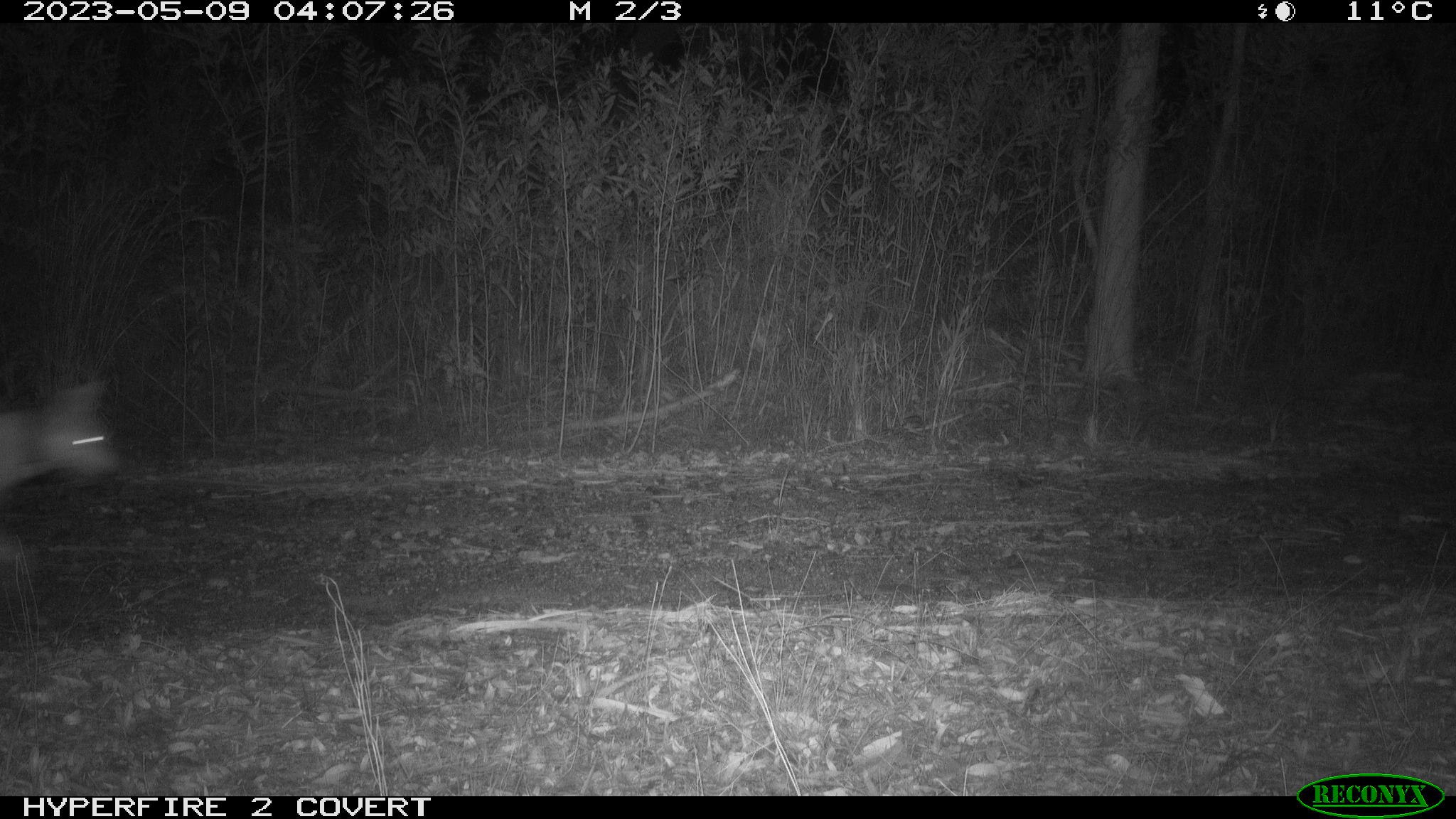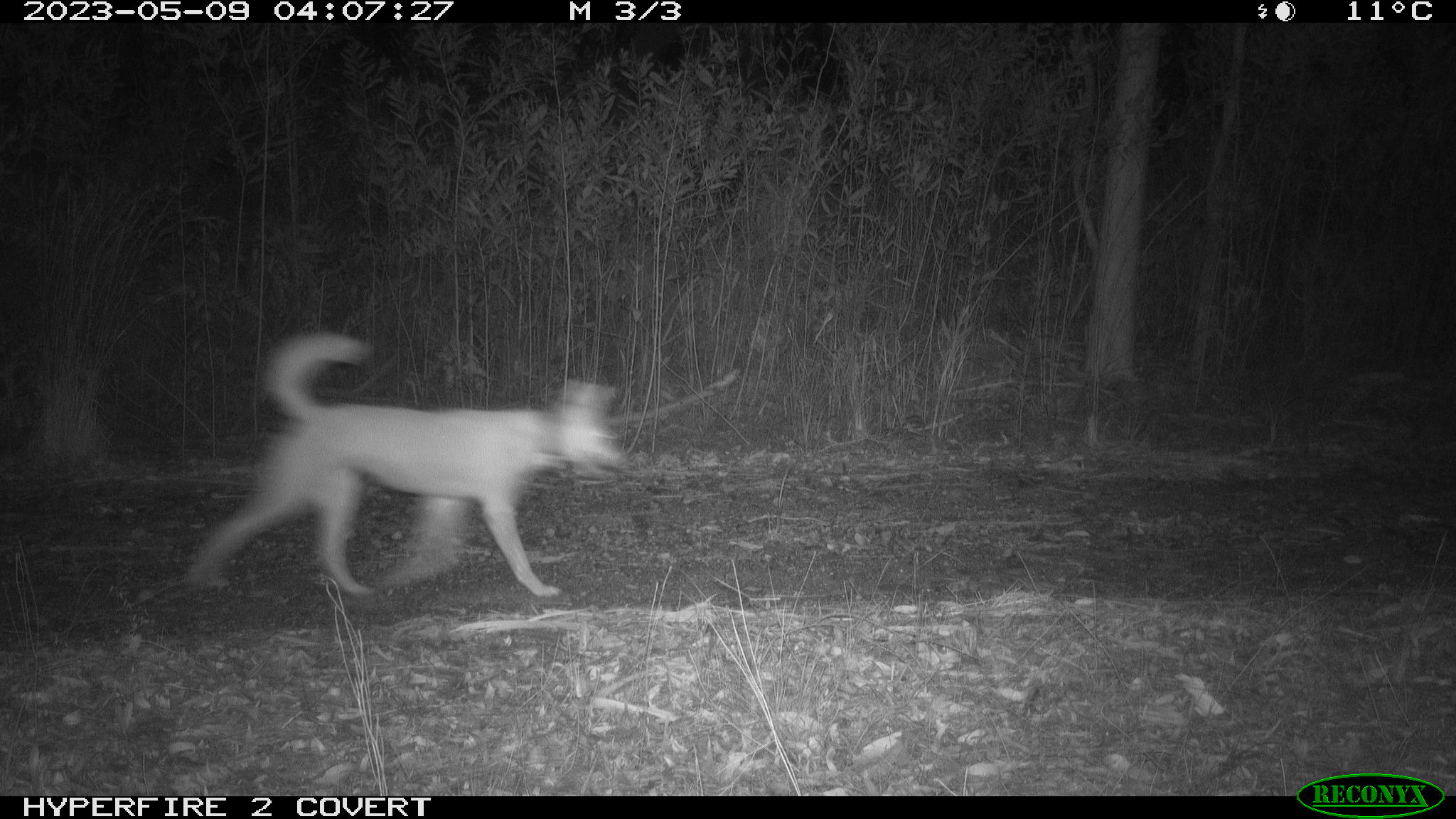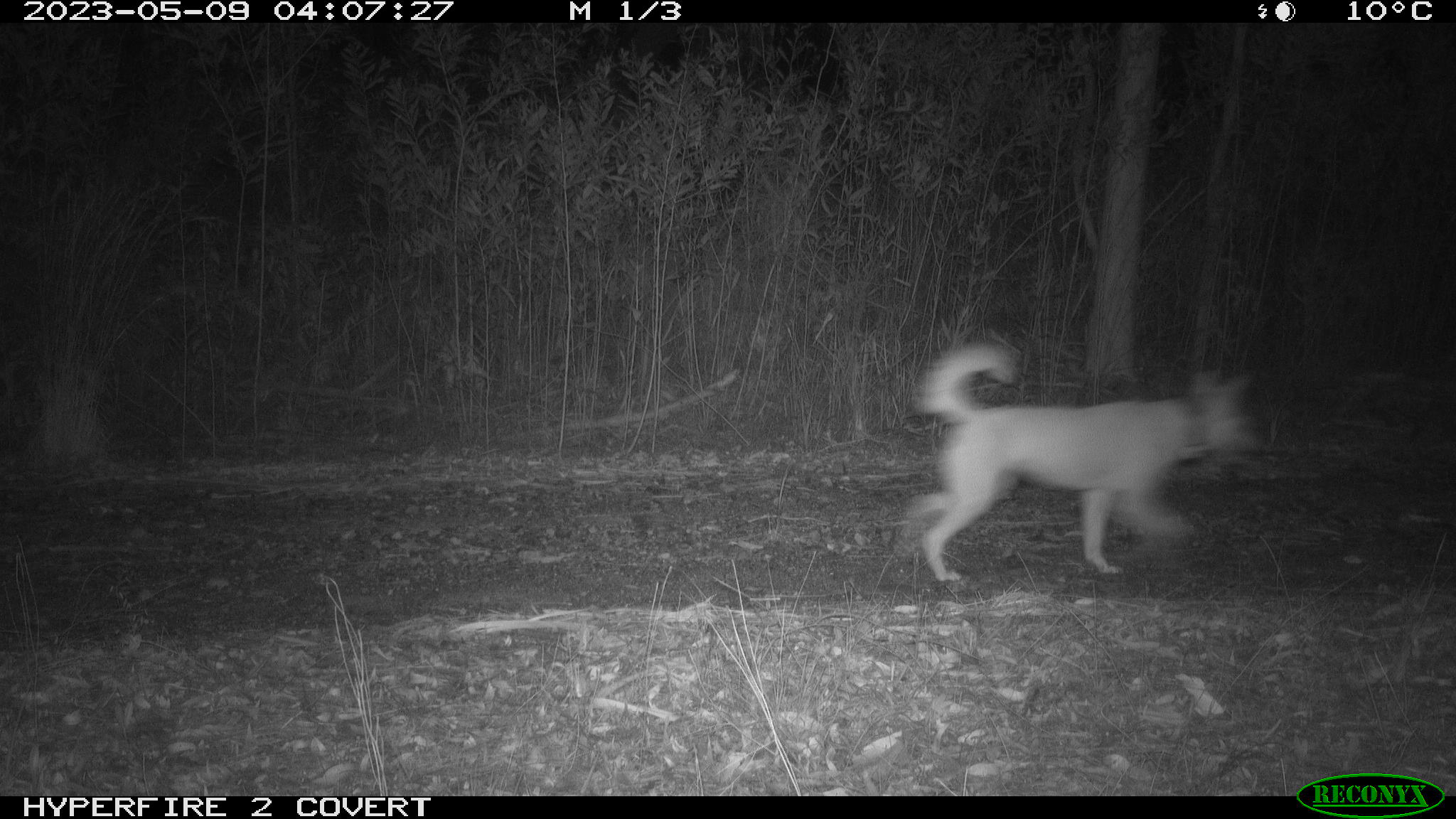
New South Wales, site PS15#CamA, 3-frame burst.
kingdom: Animalia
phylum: Chordata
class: Mammalia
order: Carnivora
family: Canidae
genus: Canis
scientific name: Canis familiaris dingo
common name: dingo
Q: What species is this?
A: Dingo (Canis familiaris dingo).